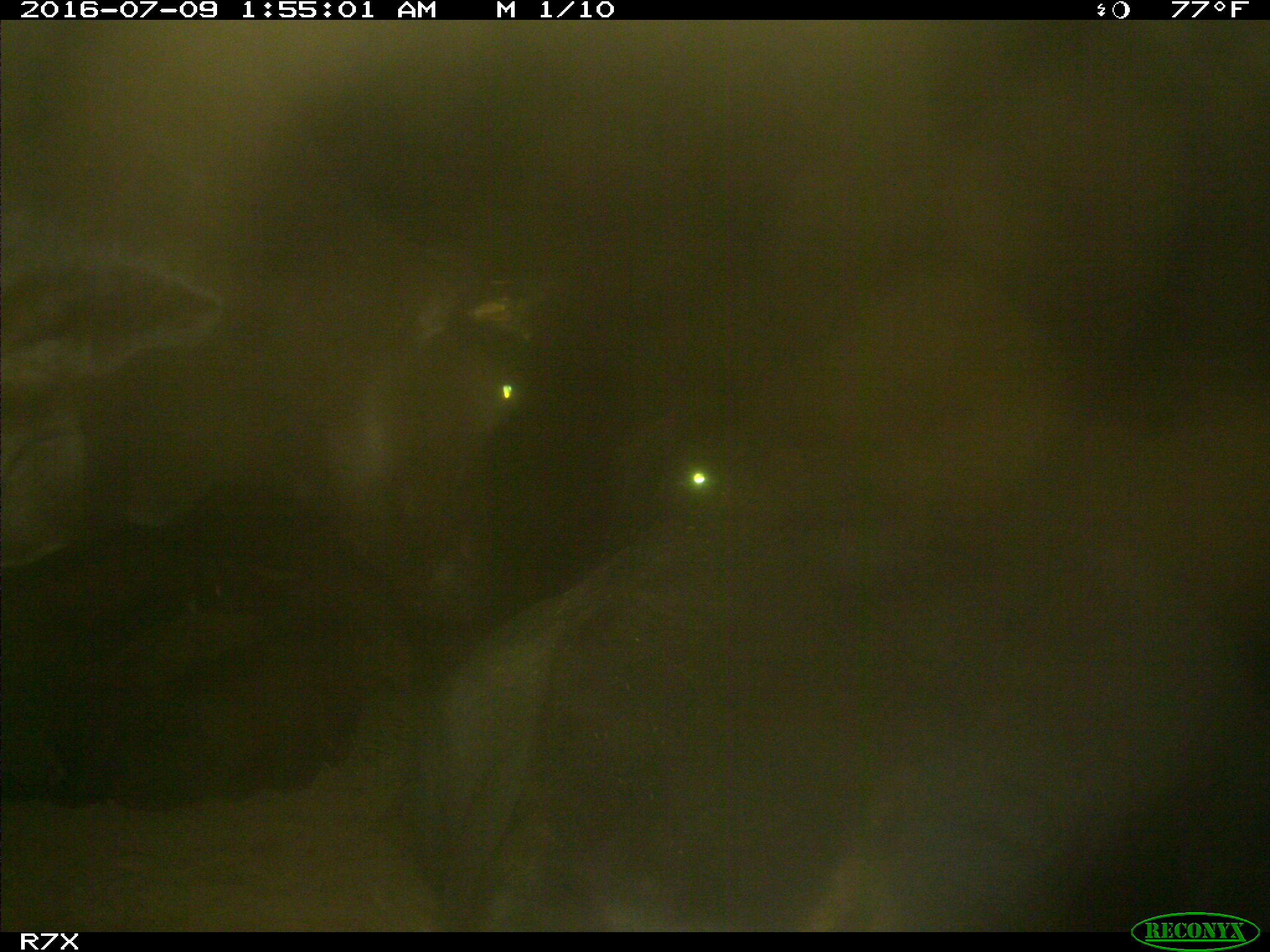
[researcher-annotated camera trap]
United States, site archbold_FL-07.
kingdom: Animalia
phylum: Chordata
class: Mammalia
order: Artiodactyla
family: Bovidae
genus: Bos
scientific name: Bos taurus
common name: domestic cow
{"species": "Bos taurus (domestic cow)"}